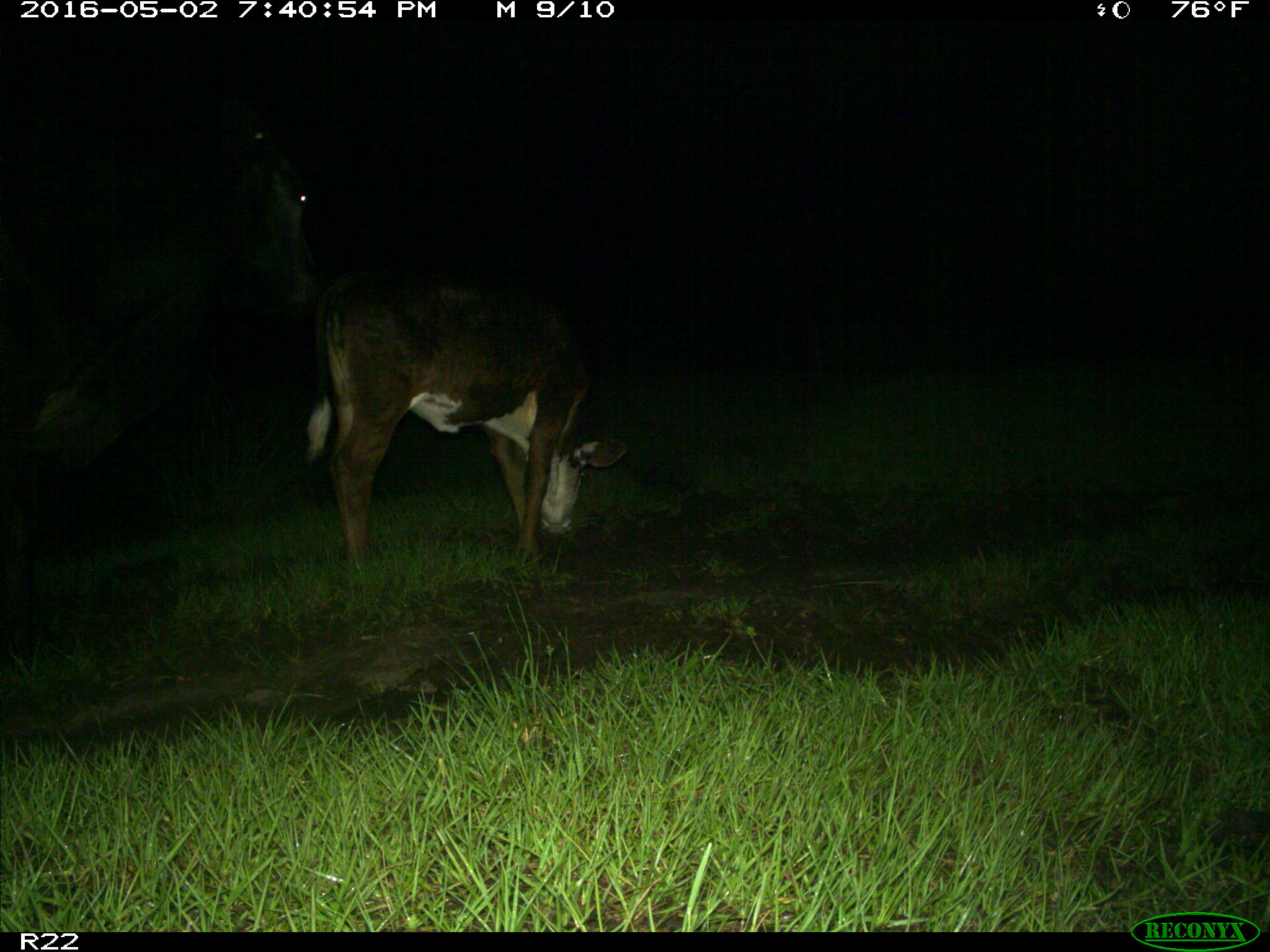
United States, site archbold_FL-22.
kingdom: Animalia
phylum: Chordata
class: Mammalia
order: Artiodactyla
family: Bovidae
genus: Bos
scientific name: Bos taurus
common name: domestic cow